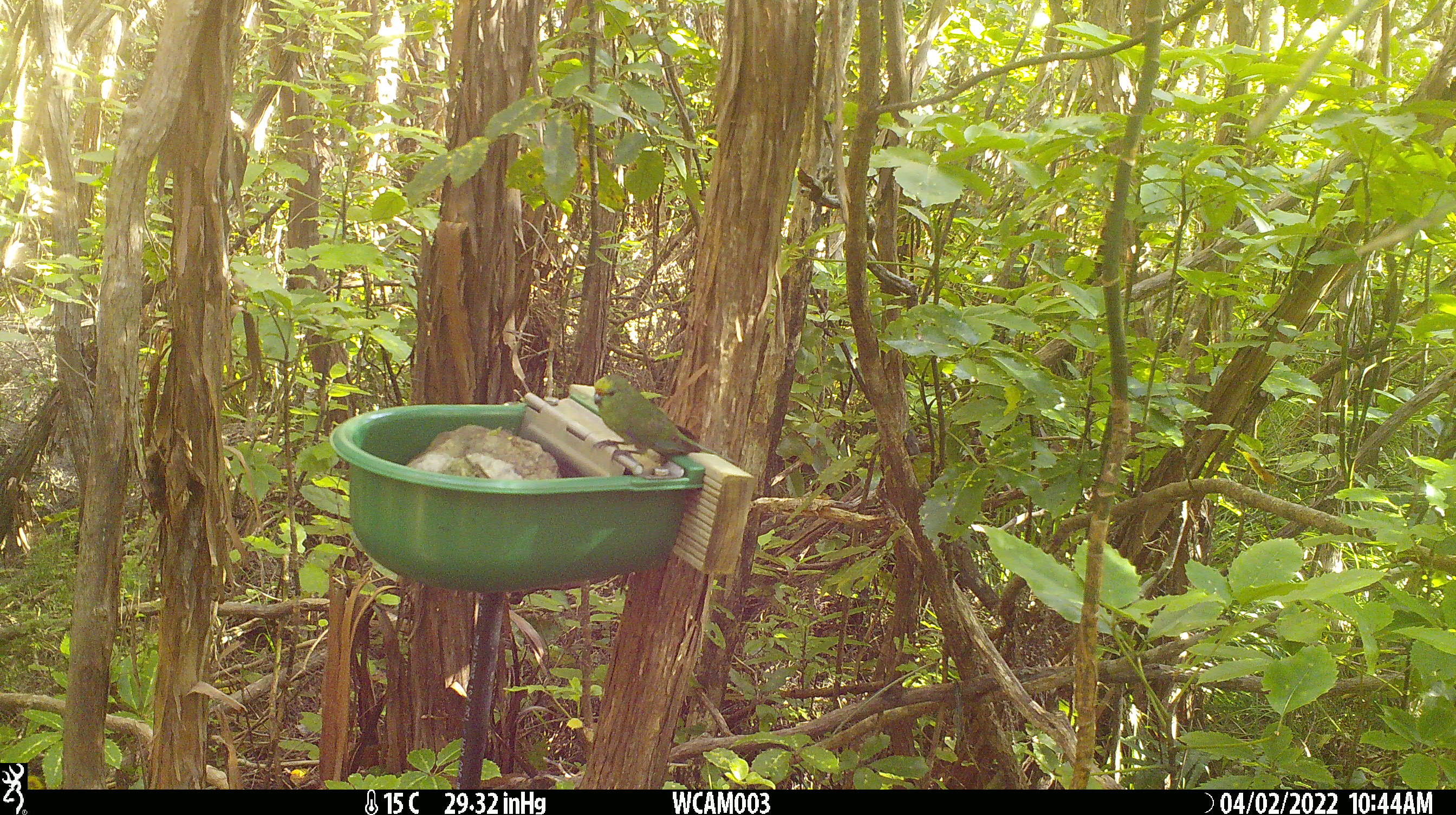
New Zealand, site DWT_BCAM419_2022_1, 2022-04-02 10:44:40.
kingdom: Animalia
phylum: Chordata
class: Aves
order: Psittaciformes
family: Psittaculidae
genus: Cyanoramphus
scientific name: Cyanoramphus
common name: parakeet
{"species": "parakeet (Cyanoramphus)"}